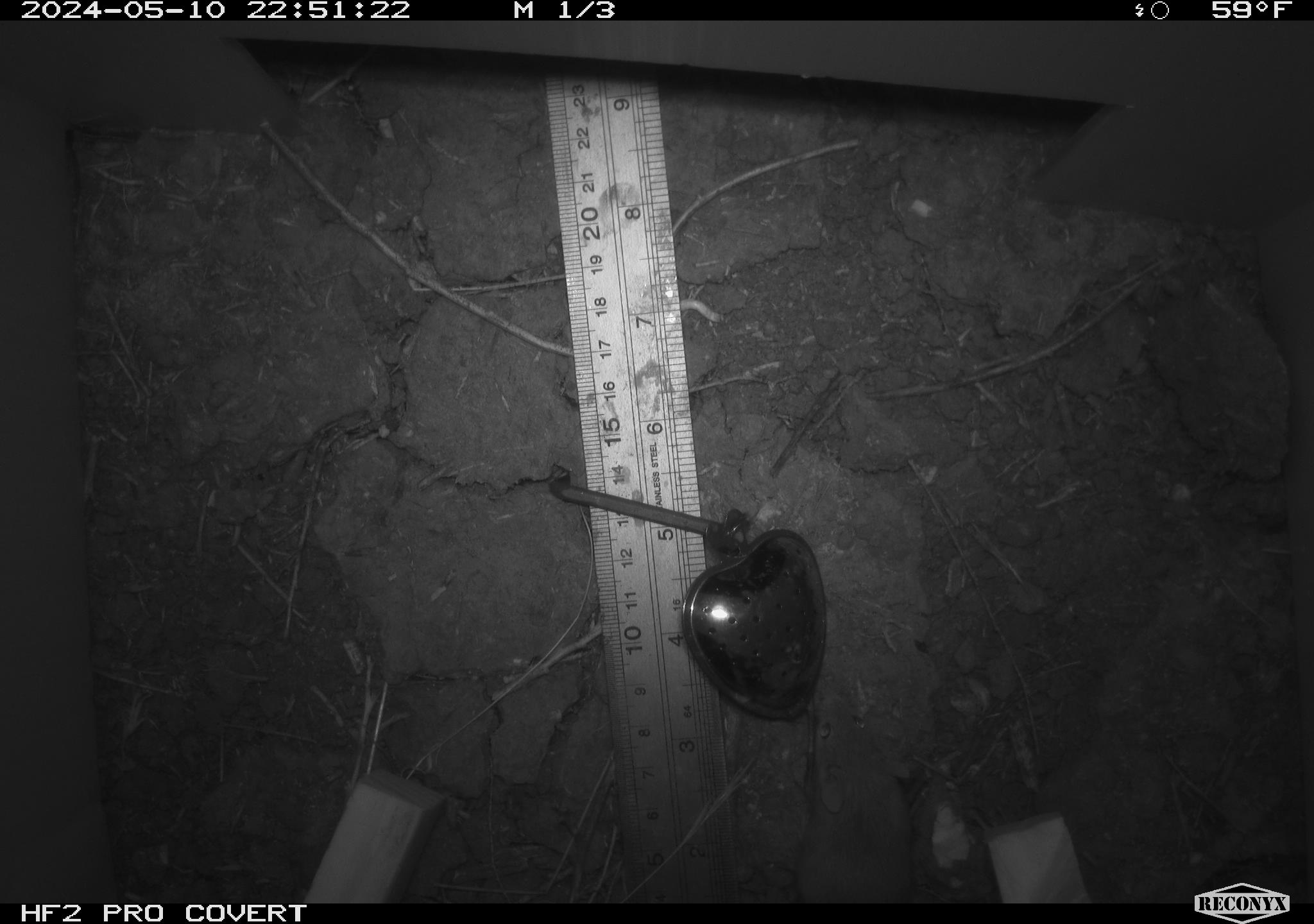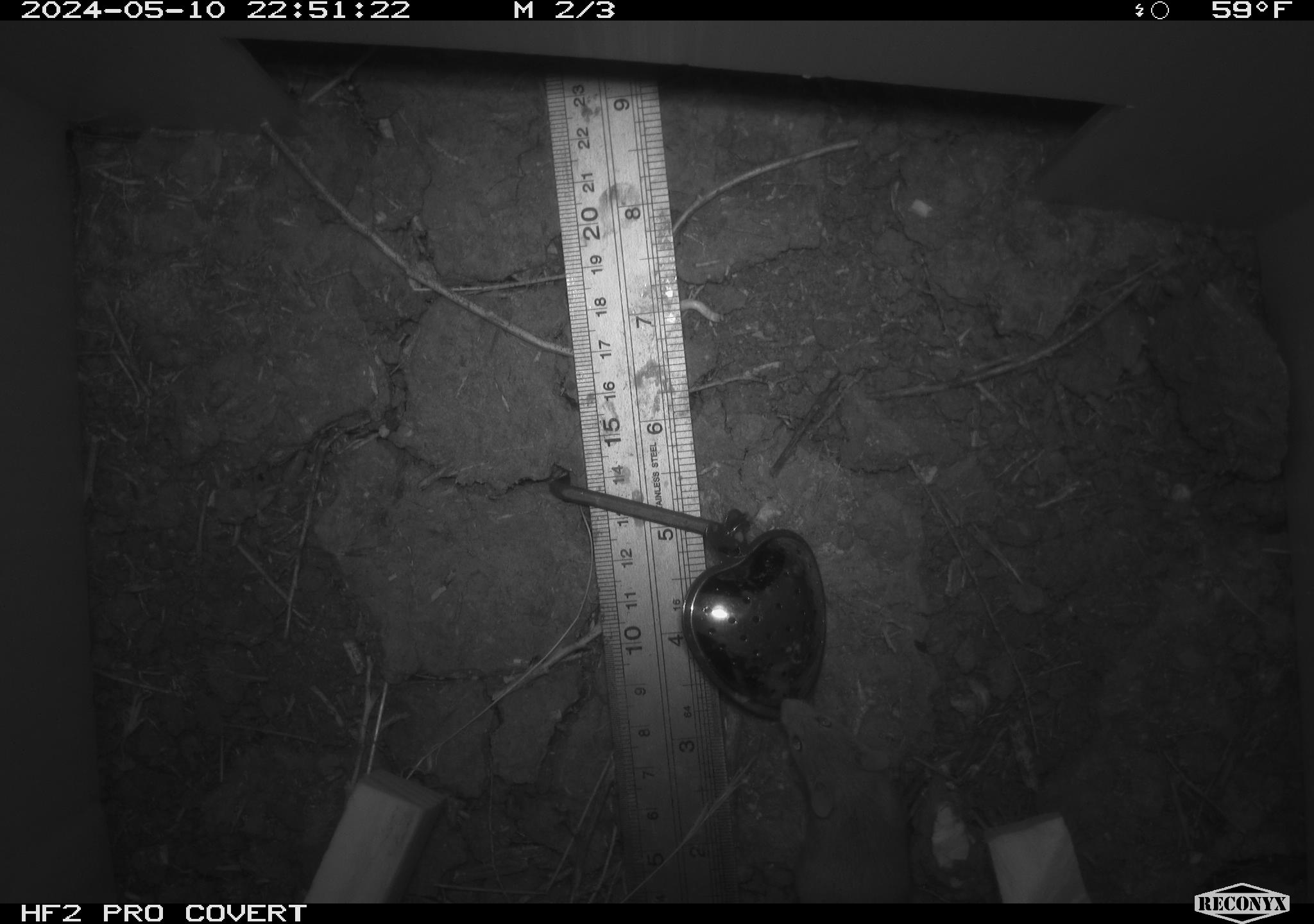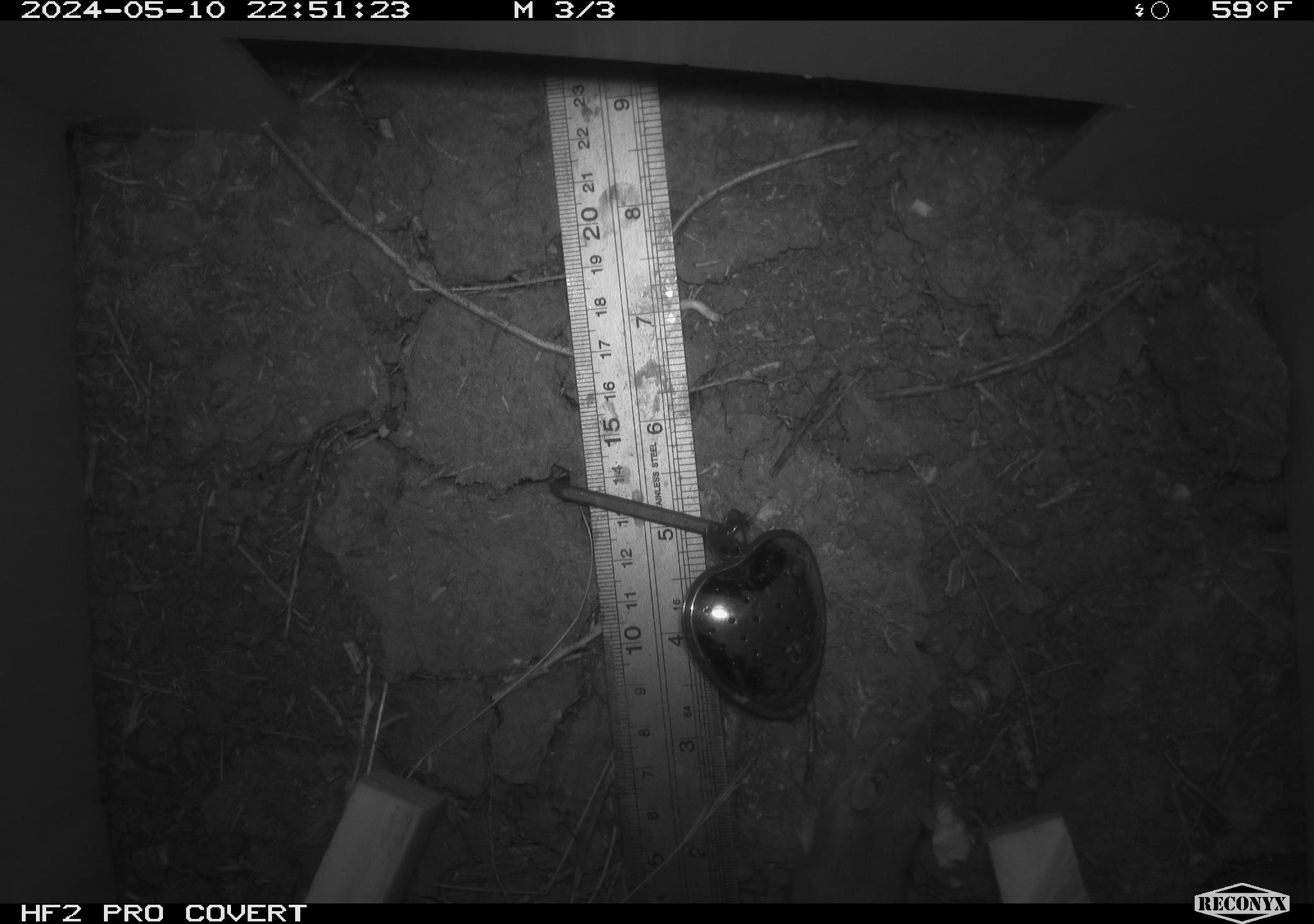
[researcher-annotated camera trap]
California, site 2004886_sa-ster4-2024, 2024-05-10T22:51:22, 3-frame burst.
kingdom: Animalia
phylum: Chordata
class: Mammalia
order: Rodentia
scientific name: Rodentia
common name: mouse species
Mouse species (Rodentia).